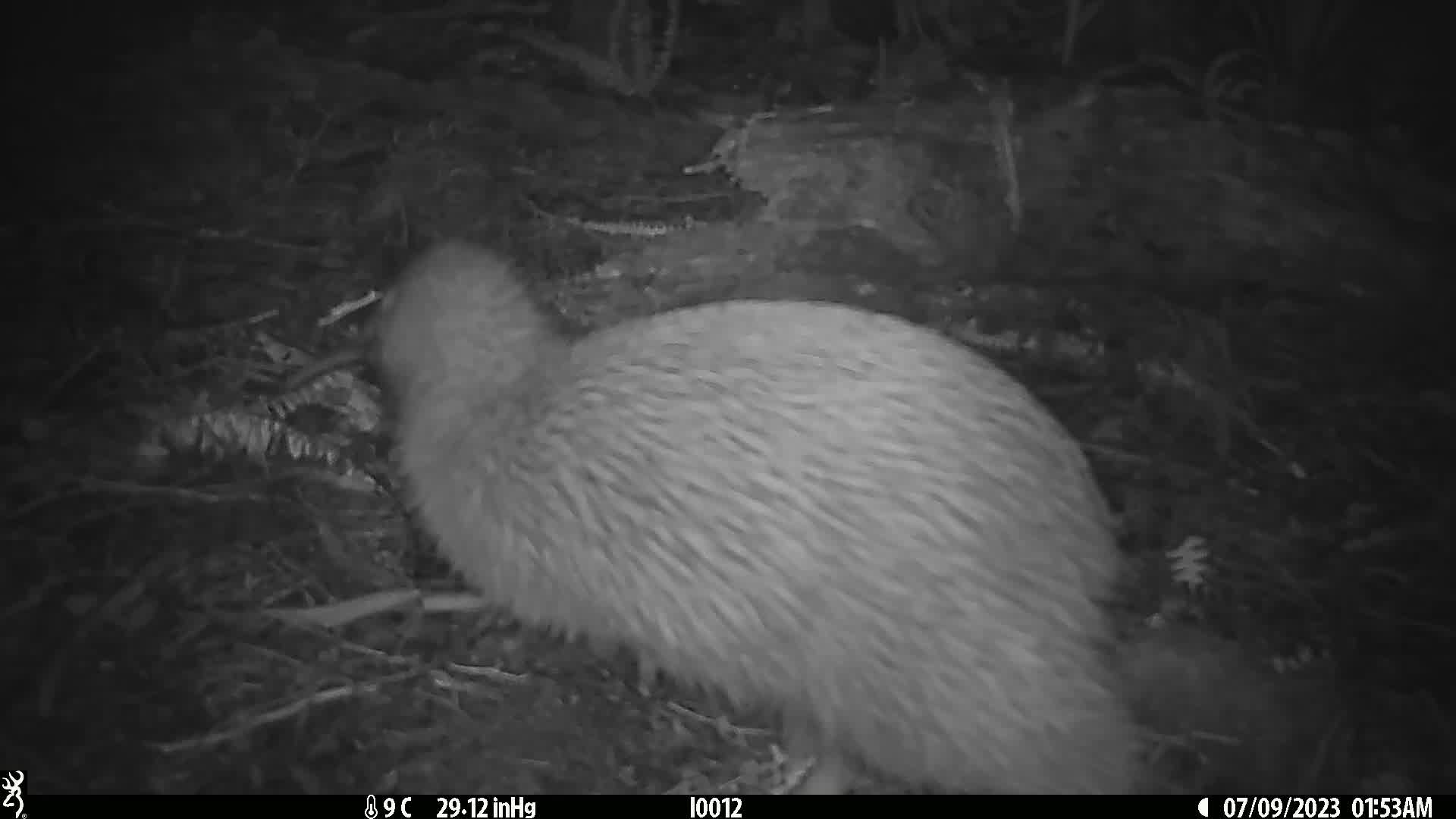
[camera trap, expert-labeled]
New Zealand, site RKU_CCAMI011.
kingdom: Animalia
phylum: Chordata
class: Aves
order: Apterygiformes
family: Apterygidae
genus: Apteryx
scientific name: Apteryx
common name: kiwi